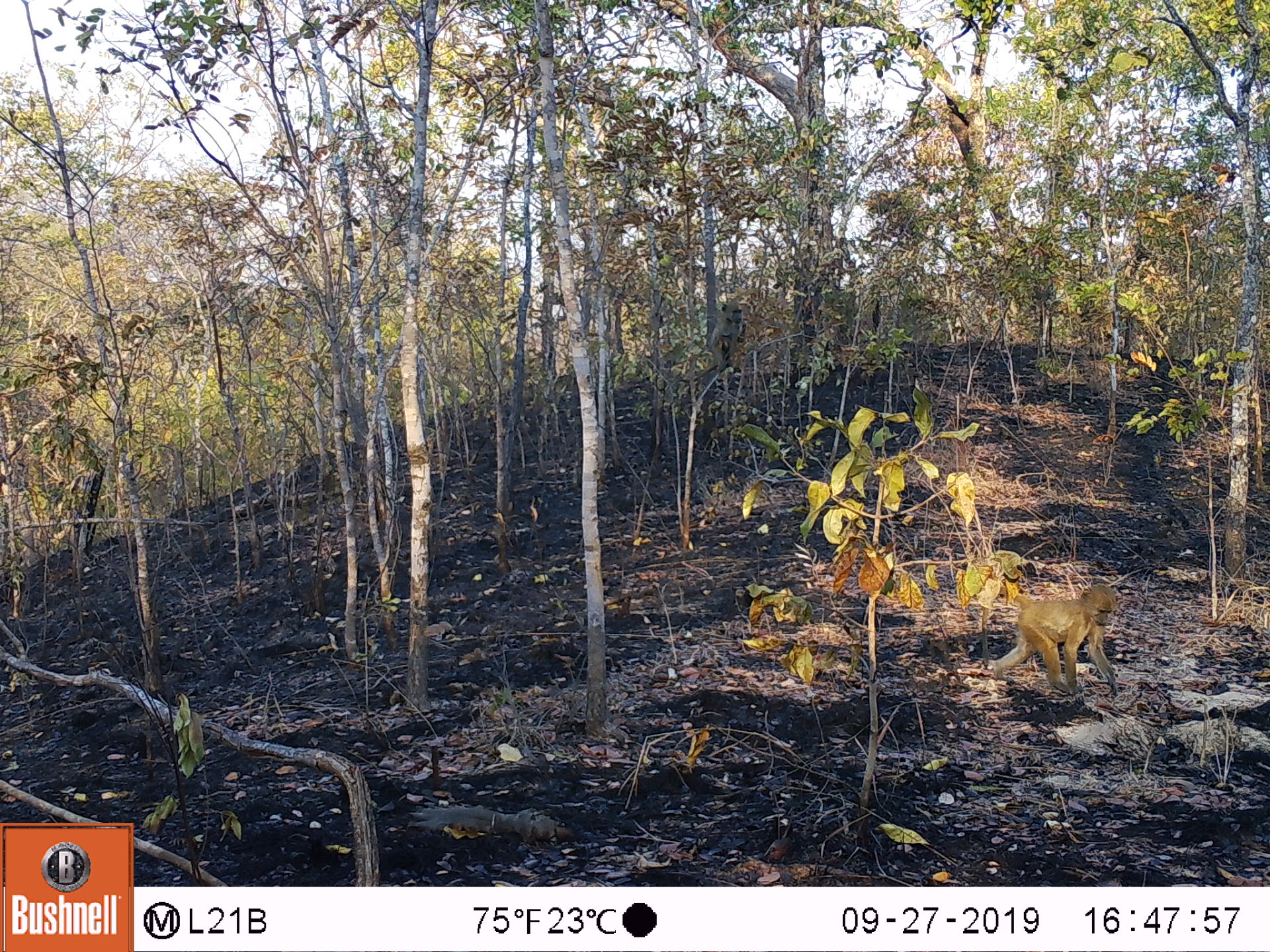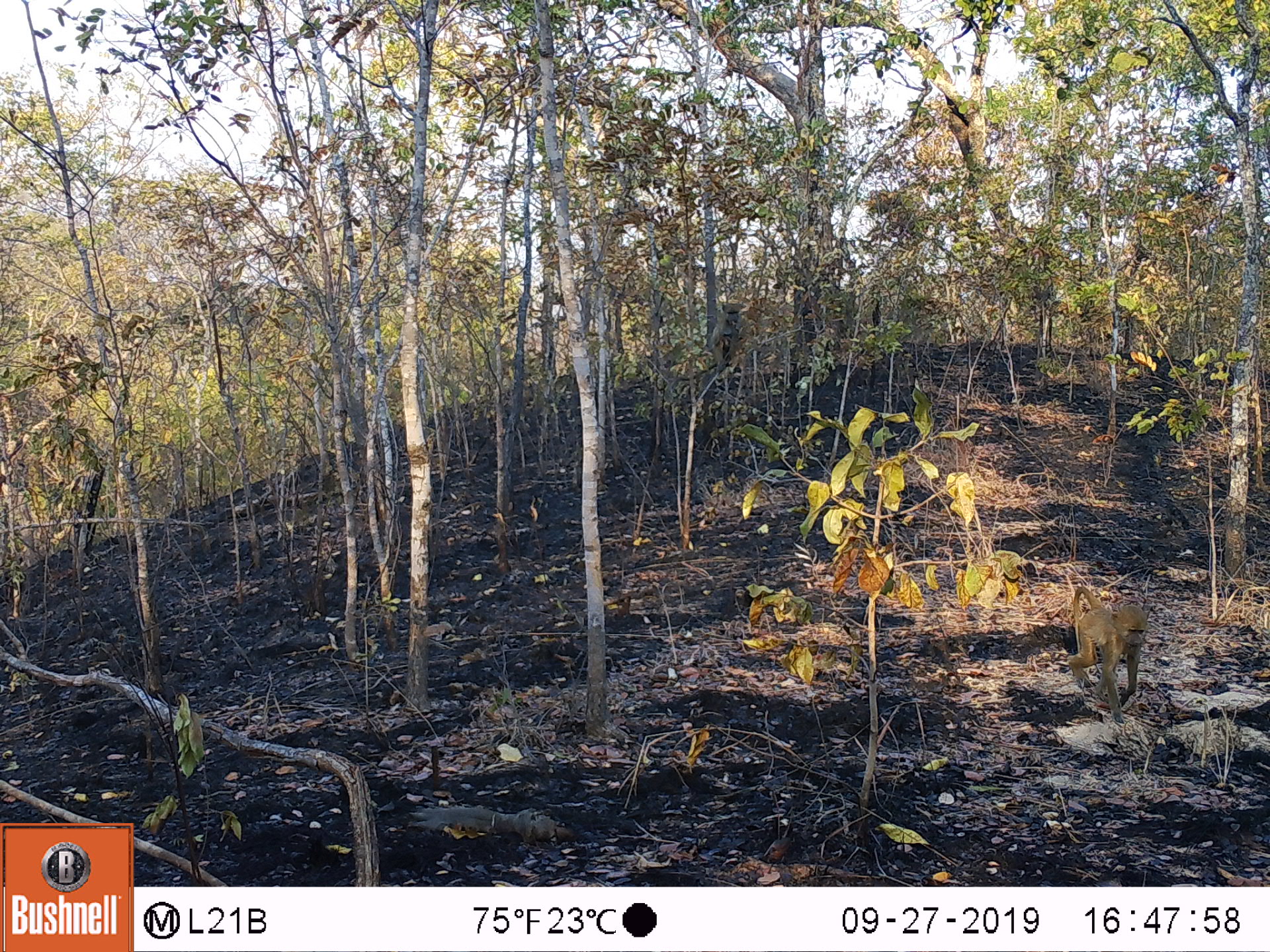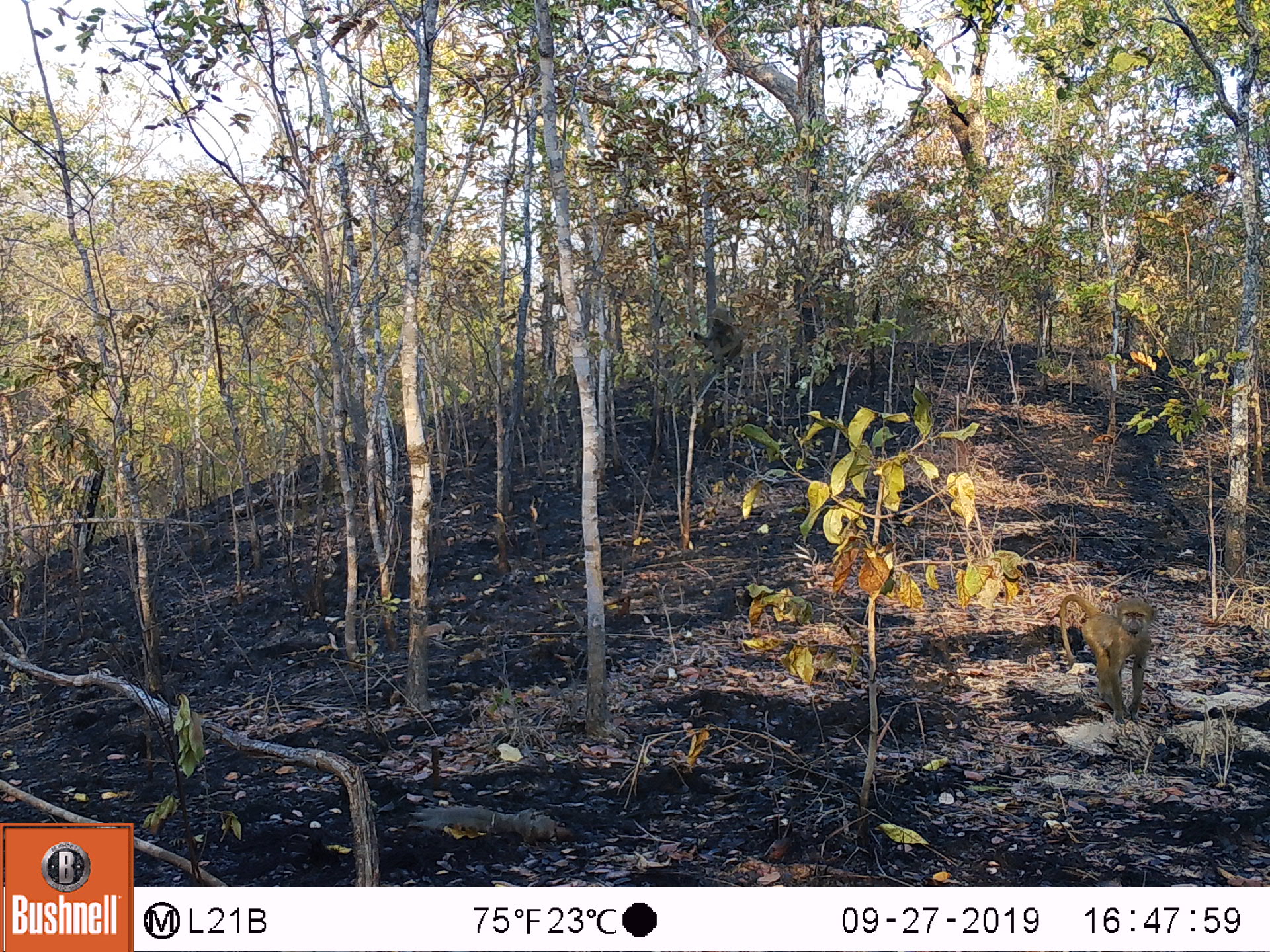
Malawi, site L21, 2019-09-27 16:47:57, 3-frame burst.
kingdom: Animalia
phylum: Chordata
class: Mammalia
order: Primates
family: Cercopithecidae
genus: Papio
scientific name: Papio cynocephalus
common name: yellow baboon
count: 2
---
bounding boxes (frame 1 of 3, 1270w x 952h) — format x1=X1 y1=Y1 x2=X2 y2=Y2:
yellow baboon: x1=973 y1=577 x2=1125 y2=686; x1=698 y1=295 x2=754 y2=384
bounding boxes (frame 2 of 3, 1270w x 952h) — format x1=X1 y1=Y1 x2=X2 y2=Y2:
yellow baboon: x1=1062 y1=577 x2=1153 y2=718; x1=705 y1=294 x2=750 y2=377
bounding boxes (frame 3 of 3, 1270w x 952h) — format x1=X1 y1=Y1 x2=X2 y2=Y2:
yellow baboon: x1=1054 y1=582 x2=1155 y2=725; x1=681 y1=314 x2=744 y2=367